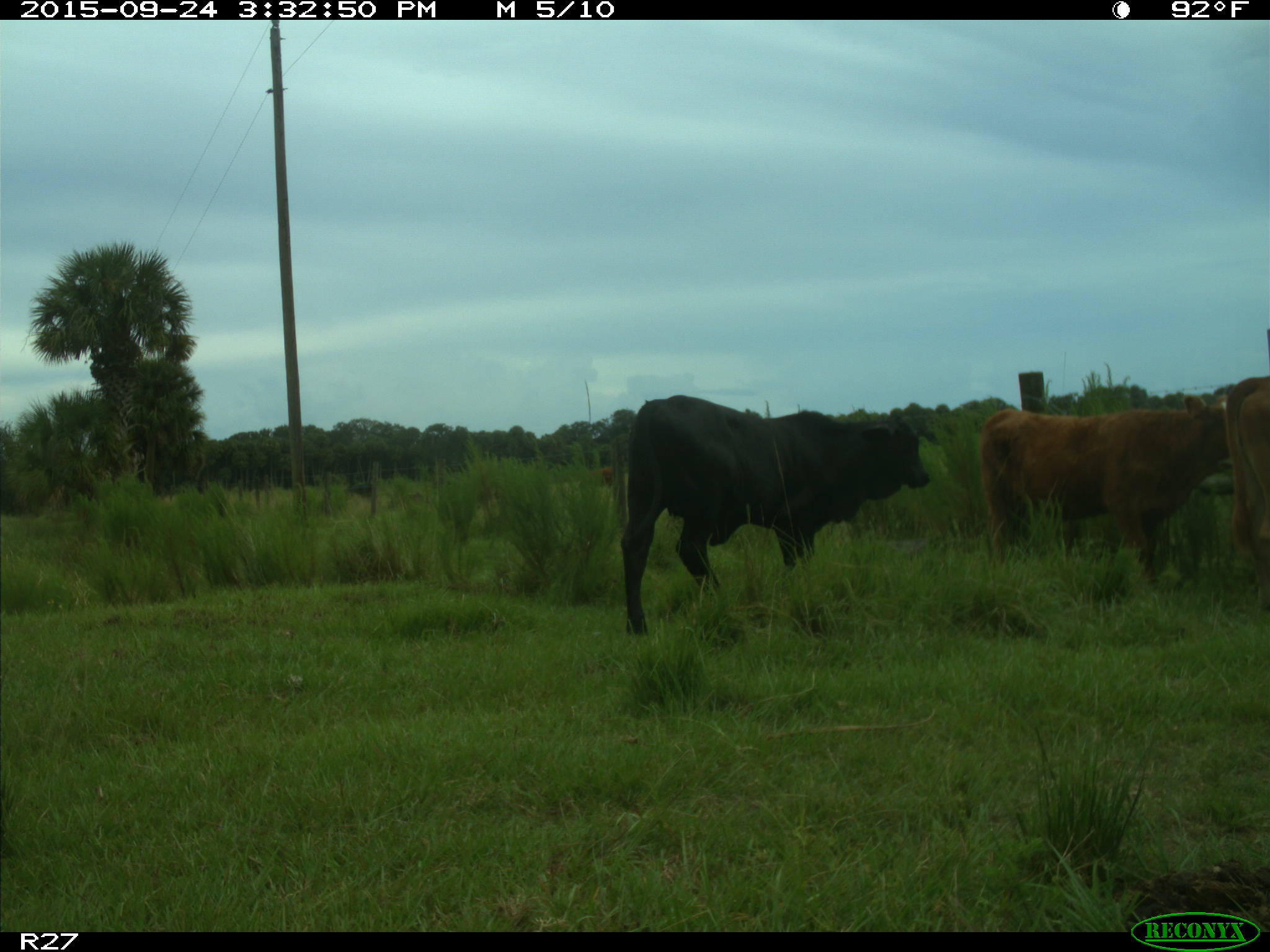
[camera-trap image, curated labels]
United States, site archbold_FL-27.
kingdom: Animalia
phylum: Chordata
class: Mammalia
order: Artiodactyla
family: Bovidae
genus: Bos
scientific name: Bos taurus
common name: domestic cow